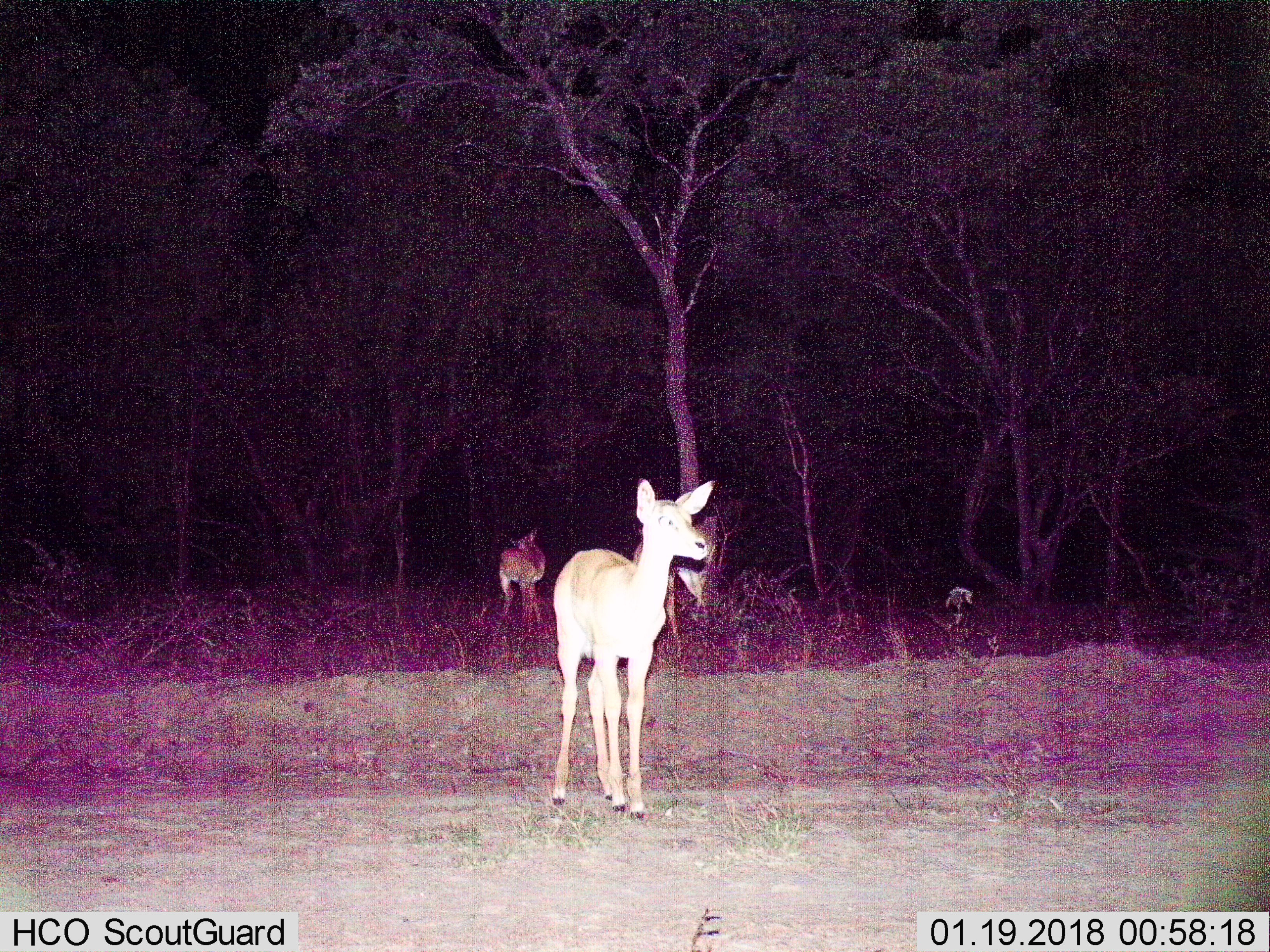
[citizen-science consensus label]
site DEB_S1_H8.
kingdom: Animalia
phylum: Chordata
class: Mammalia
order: Artiodactyla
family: Bovidae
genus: Aepyceros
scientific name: Aepyceros melampus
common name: impala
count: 2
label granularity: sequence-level